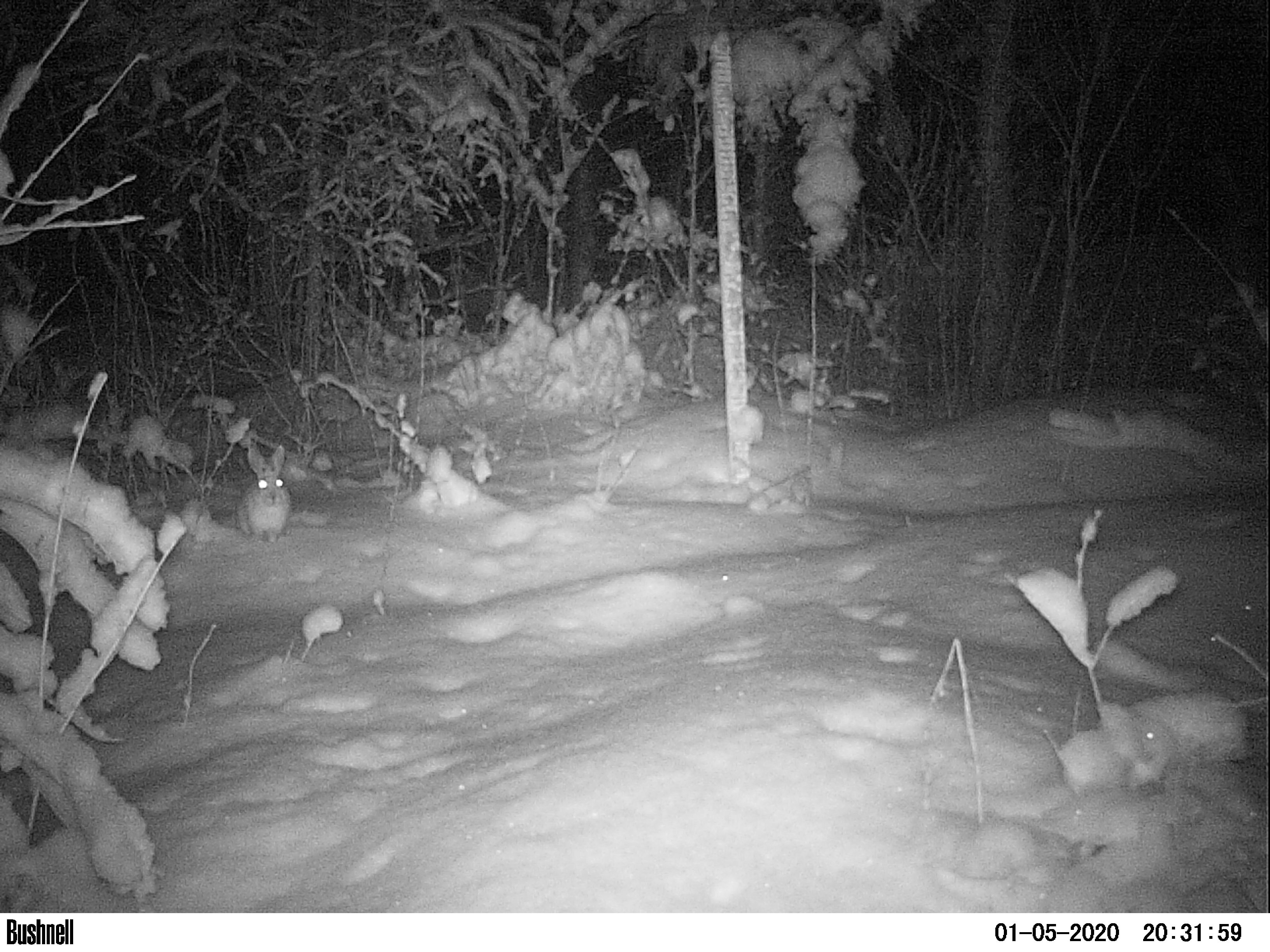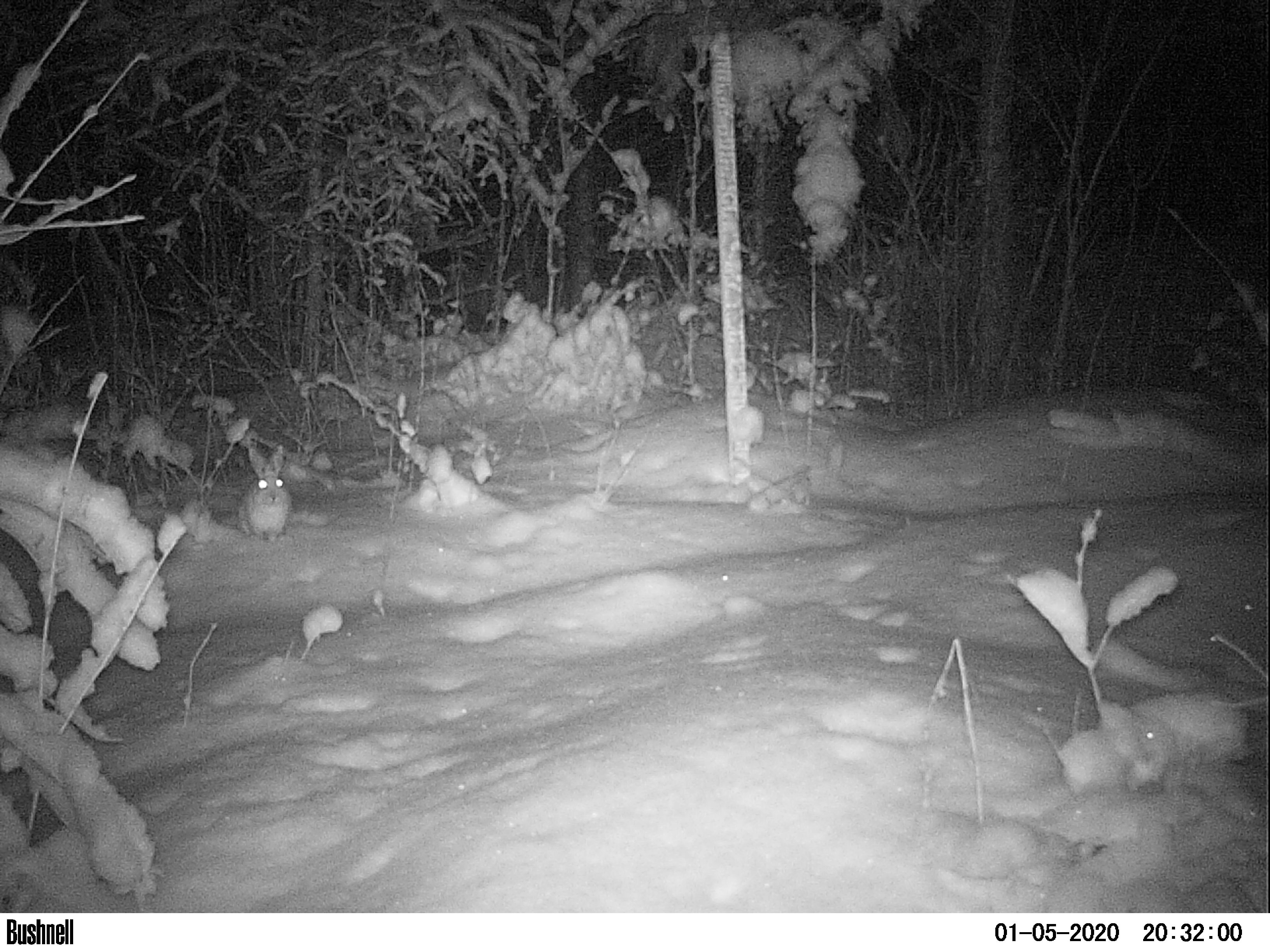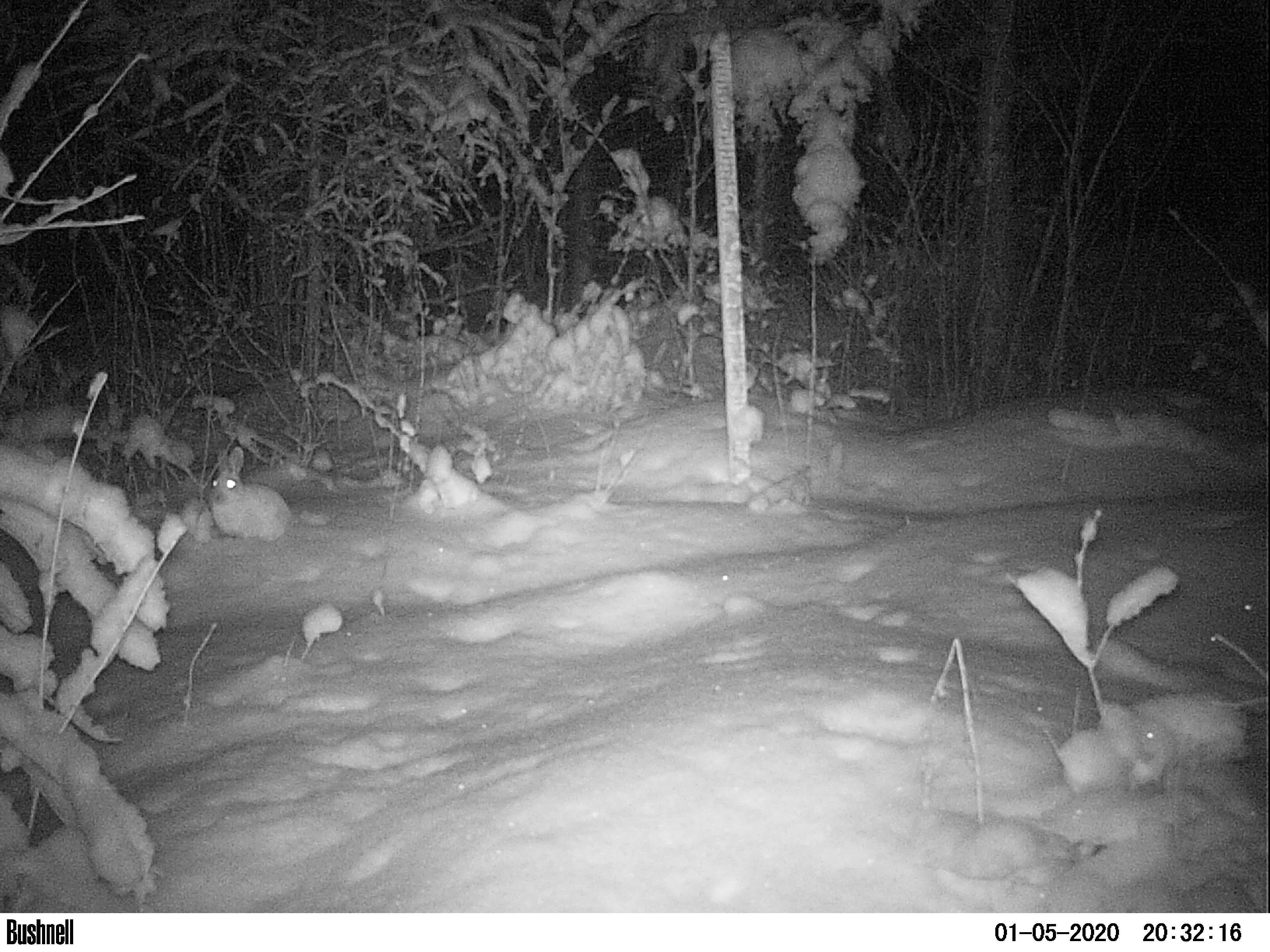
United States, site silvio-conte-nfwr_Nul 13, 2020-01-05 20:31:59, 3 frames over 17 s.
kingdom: Animalia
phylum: Chordata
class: Mammalia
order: Lagomorpha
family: Leporidae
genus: Lepus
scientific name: Lepus americanus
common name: snowshoe hare